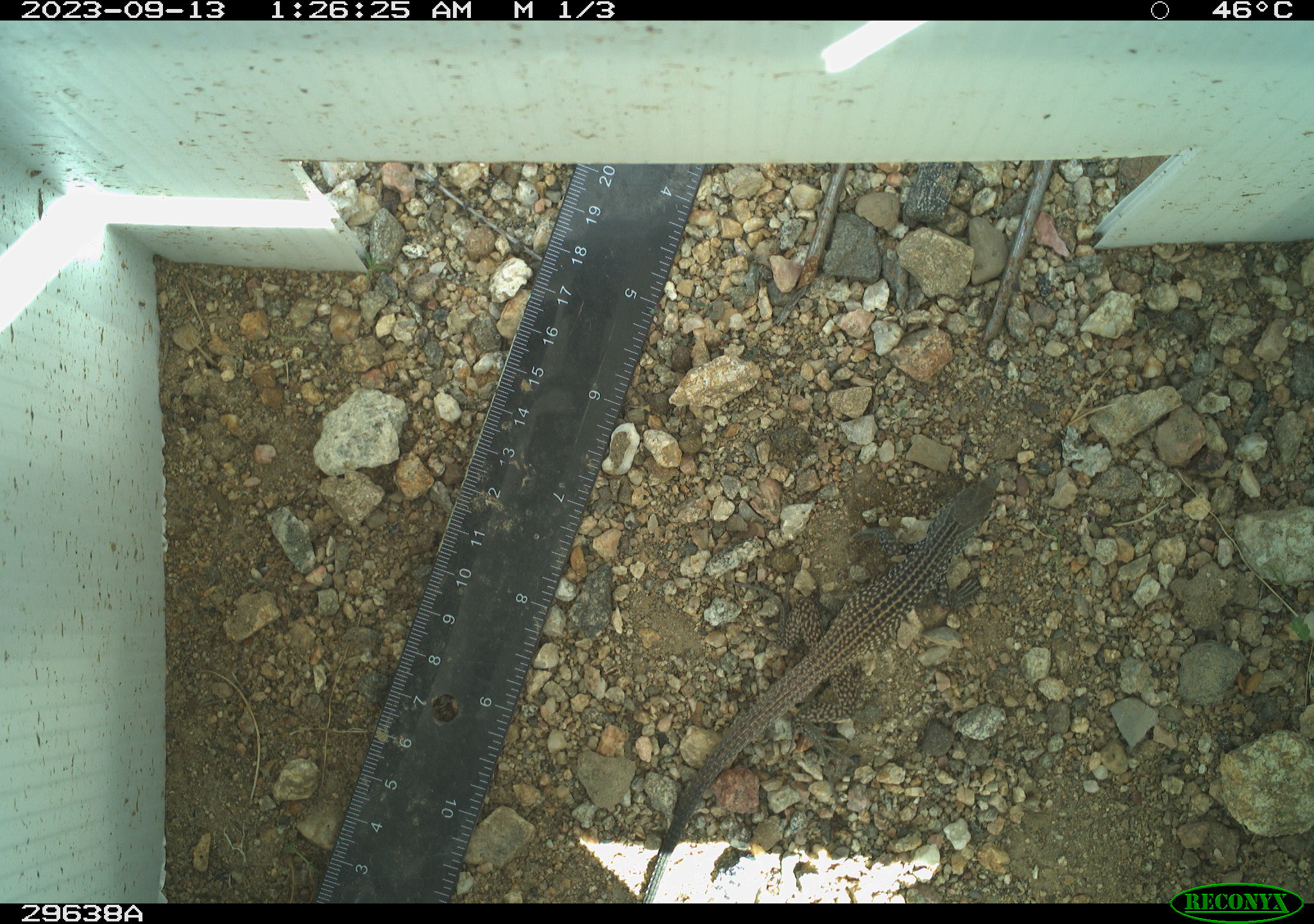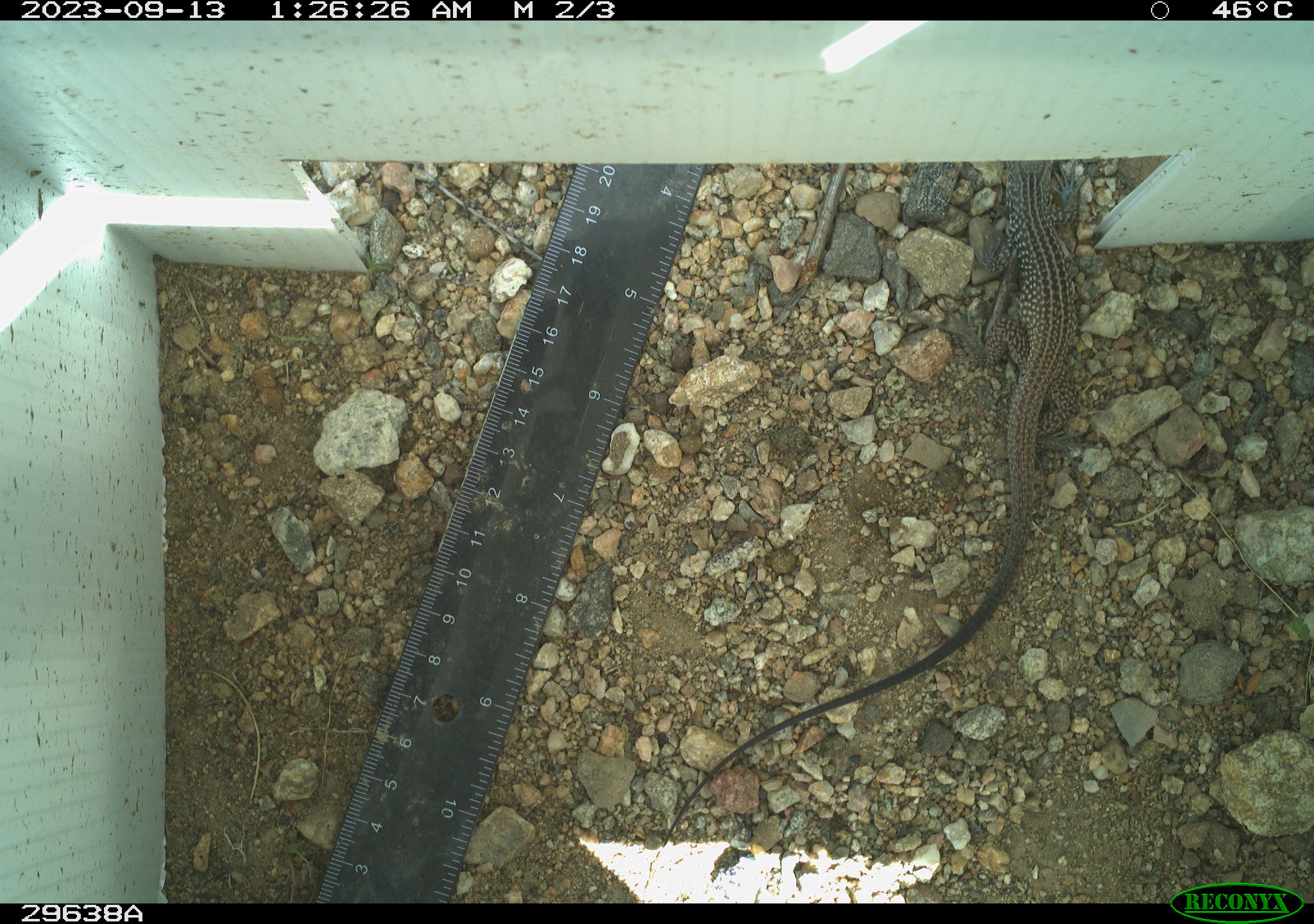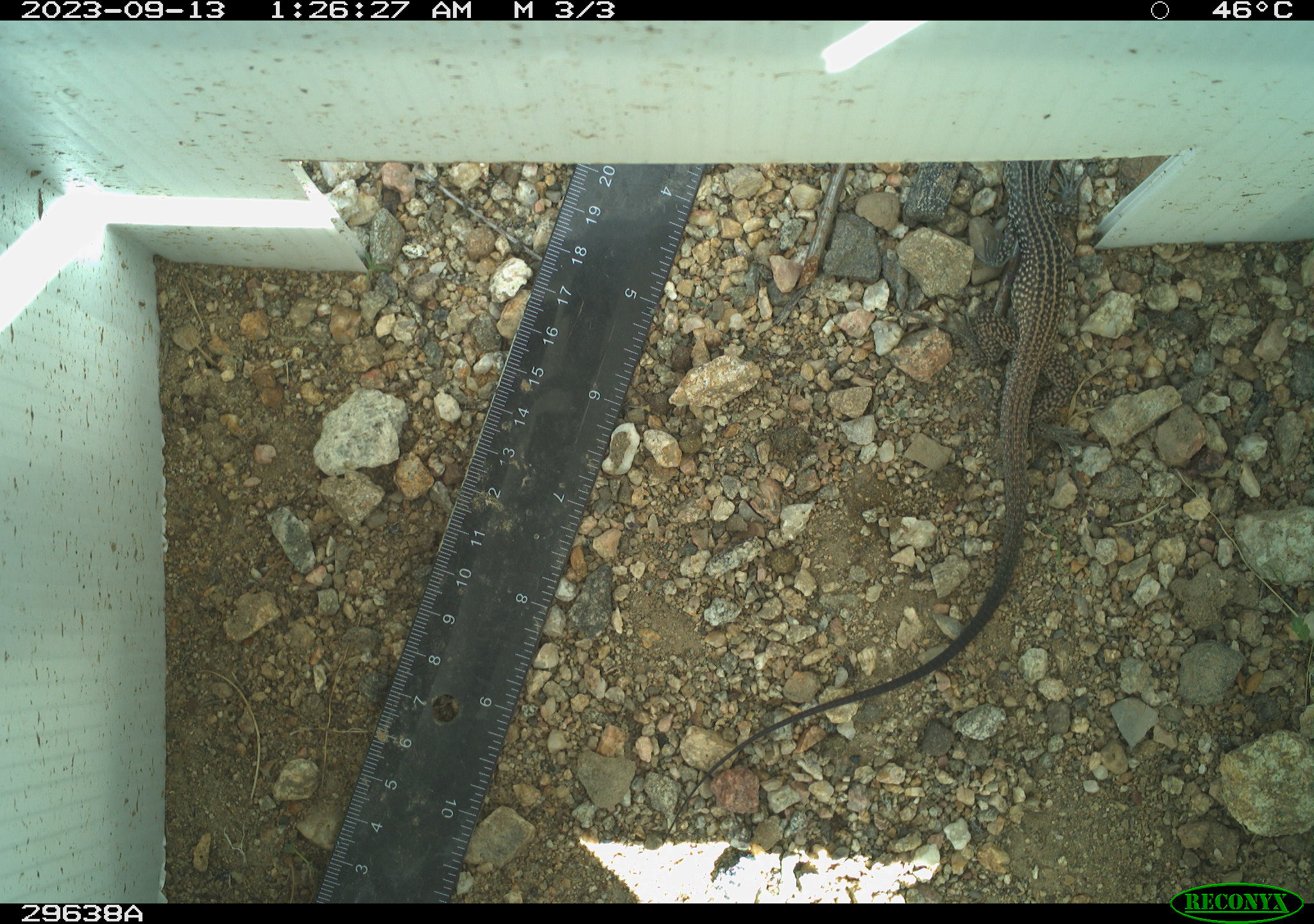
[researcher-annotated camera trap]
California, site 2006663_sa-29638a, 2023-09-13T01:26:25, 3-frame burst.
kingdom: Animalia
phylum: Chordata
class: Reptilia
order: Squamata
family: Teiidae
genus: Aspidoscelis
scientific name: Aspidoscelis tigris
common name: western whiptail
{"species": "western whiptail (Aspidoscelis tigris)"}